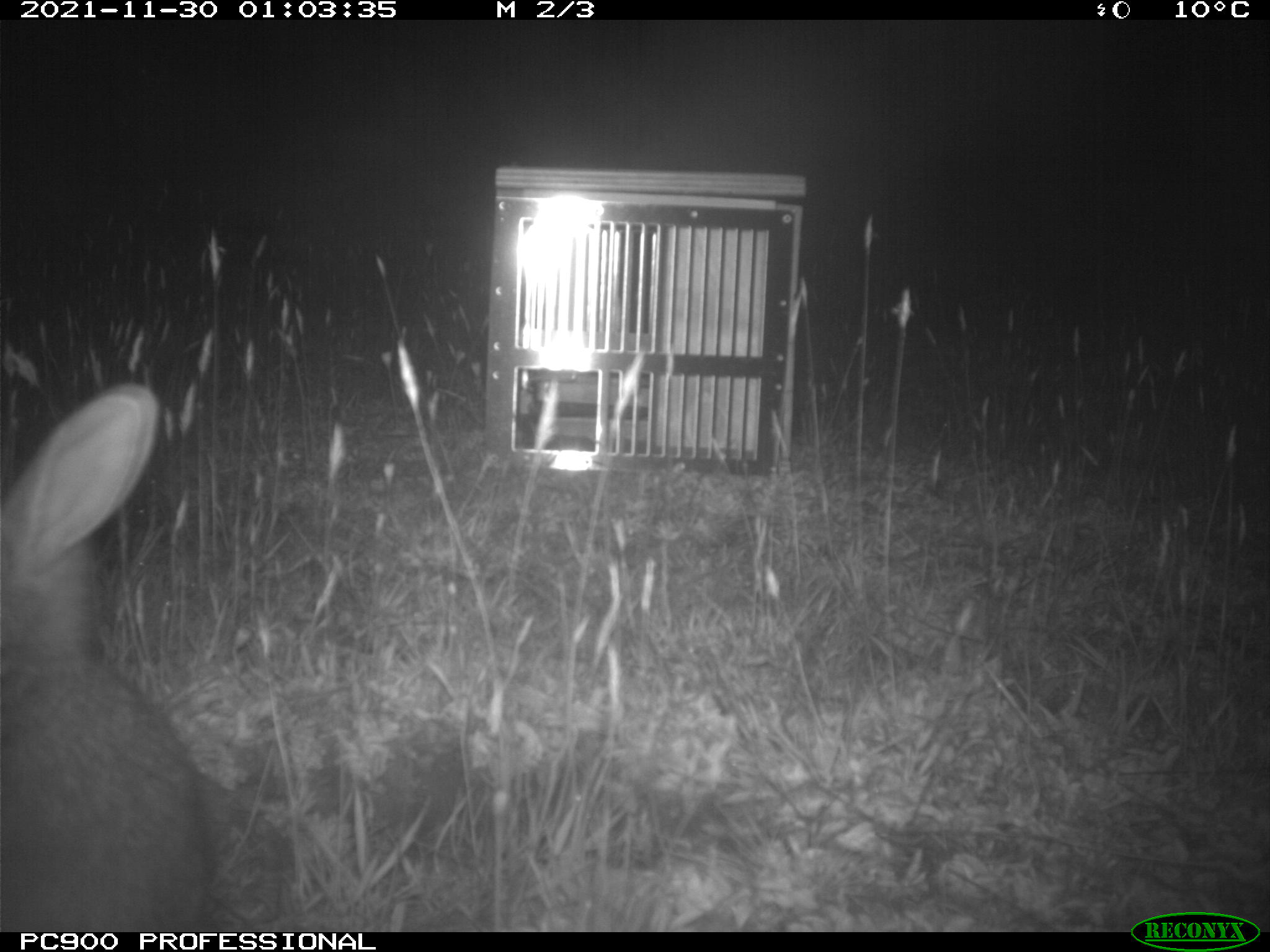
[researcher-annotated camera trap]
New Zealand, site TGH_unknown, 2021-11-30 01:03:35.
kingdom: Animalia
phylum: Chordata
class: Mammalia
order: Lagomorpha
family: Leporidae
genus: Oryctolagus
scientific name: Oryctolagus cuniculus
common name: european rabbit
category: rabbit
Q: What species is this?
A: Rabbit (european rabbit) (Oryctolagus cuniculus).